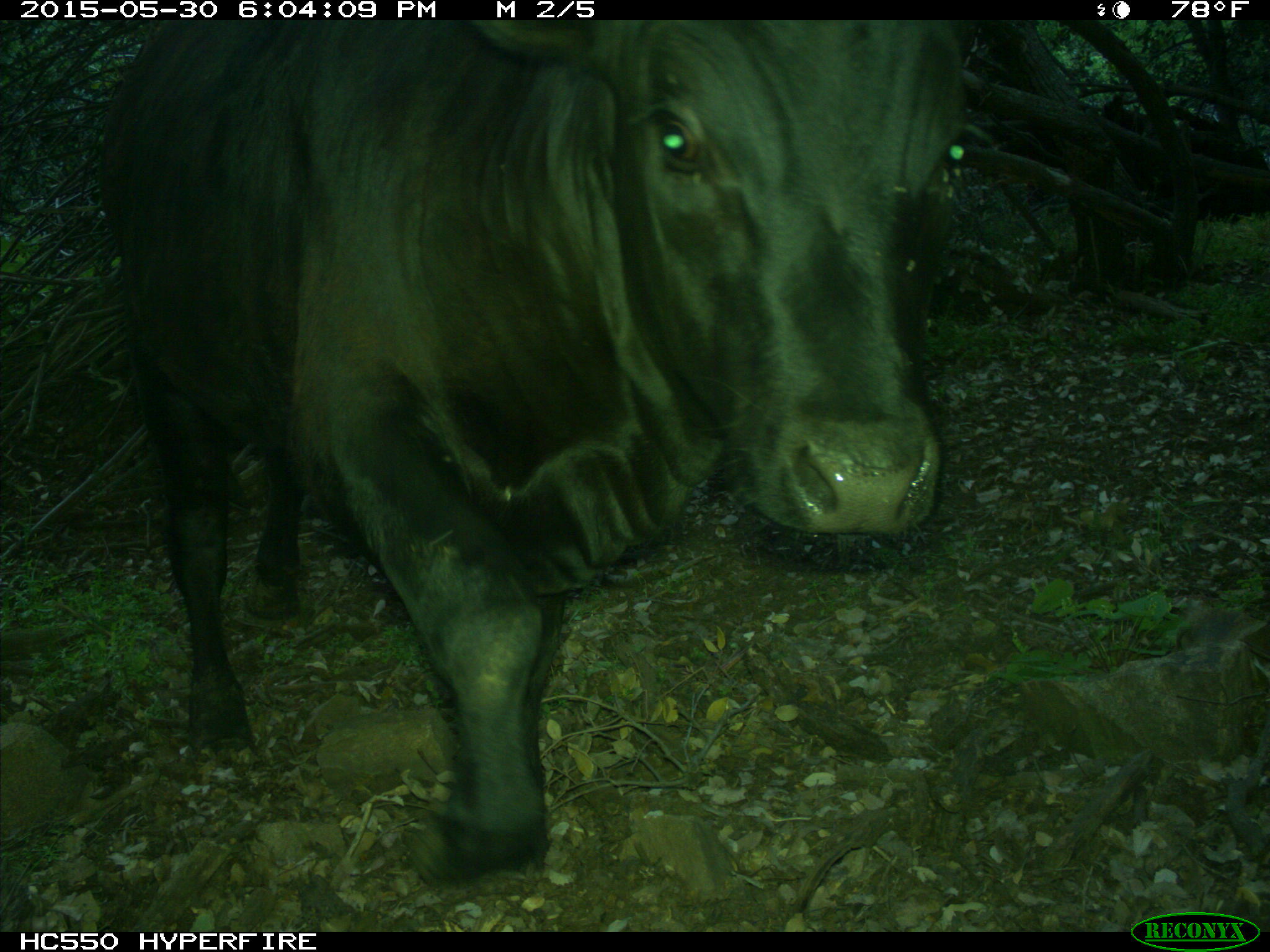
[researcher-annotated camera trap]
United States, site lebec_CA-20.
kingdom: Animalia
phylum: Chordata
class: Mammalia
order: Artiodactyla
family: Bovidae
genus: Bos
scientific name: Bos taurus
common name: domestic cow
Bos taurus (domestic cow).